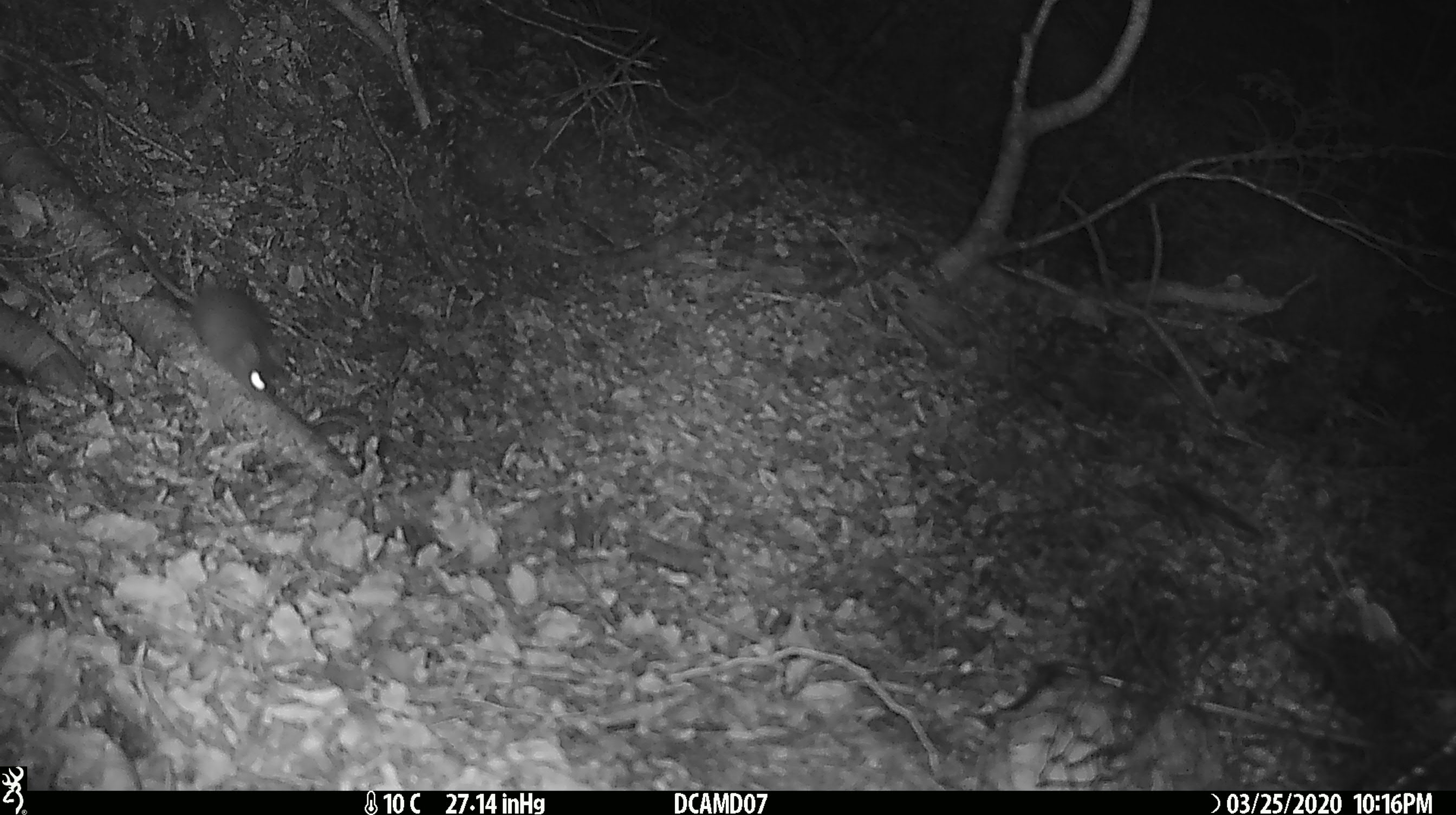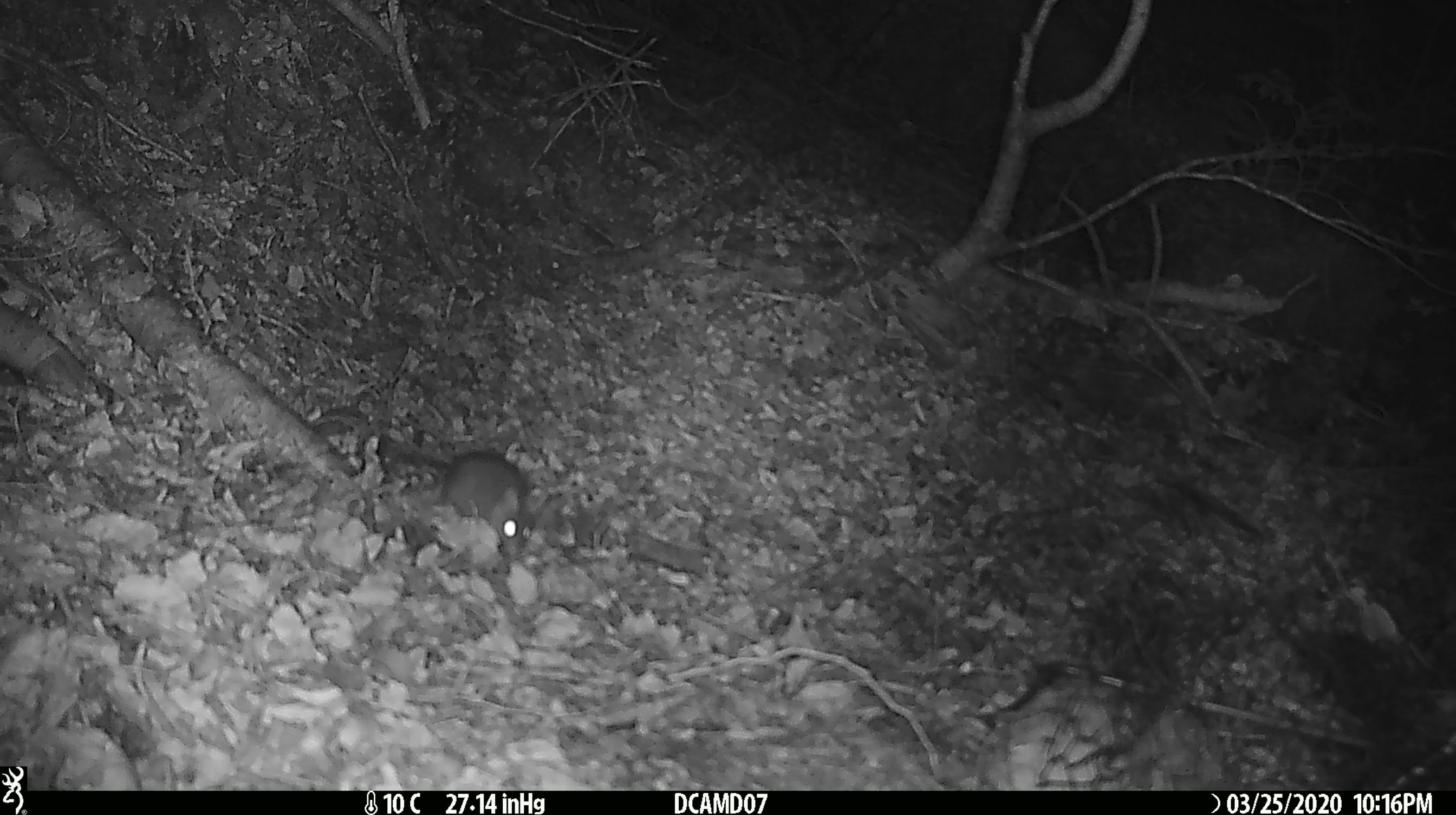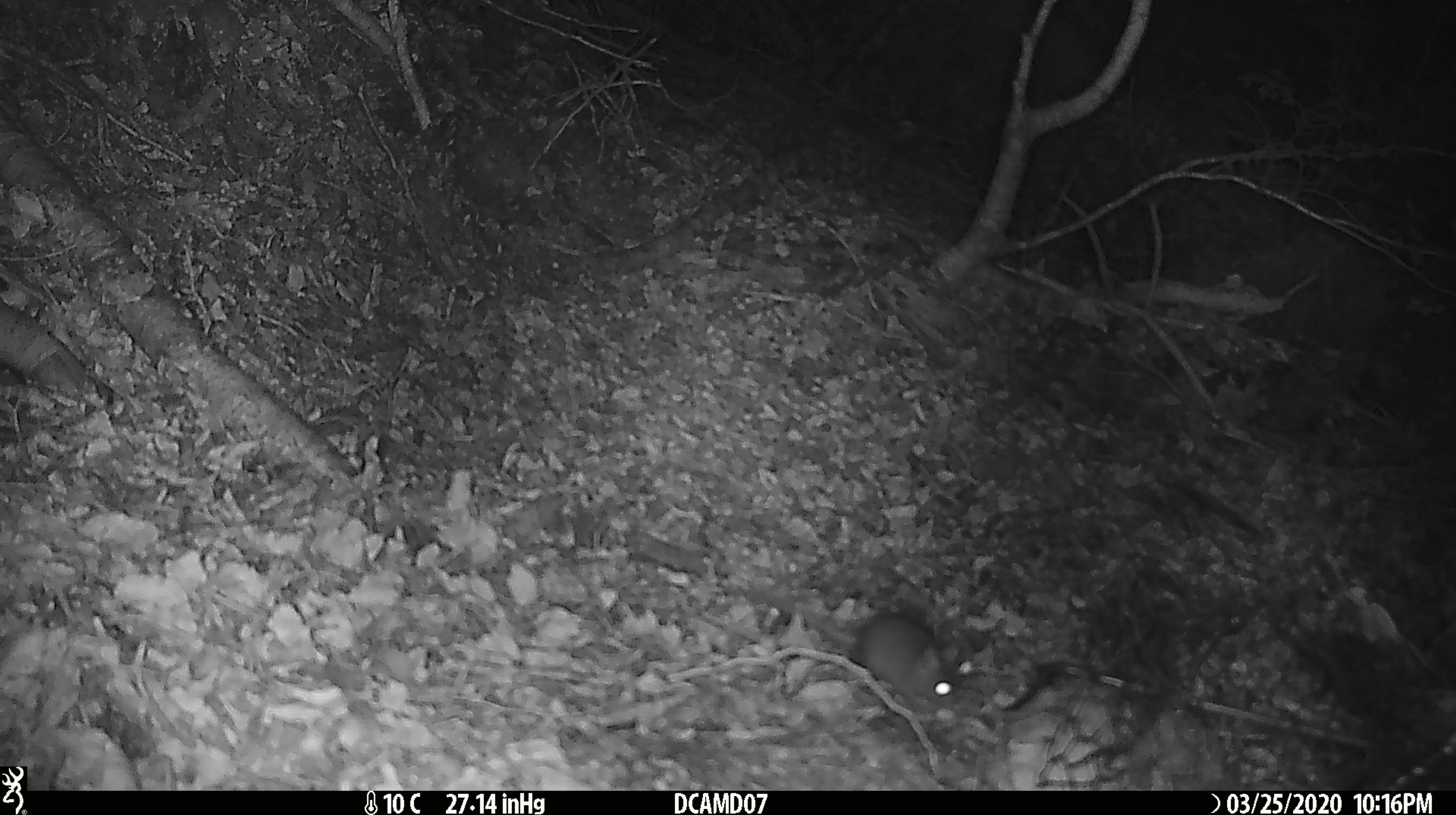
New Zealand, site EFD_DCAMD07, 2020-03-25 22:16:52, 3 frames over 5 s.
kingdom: Animalia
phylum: Chordata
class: Mammalia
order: Rodentia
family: Muridae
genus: Mus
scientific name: Mus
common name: mouse